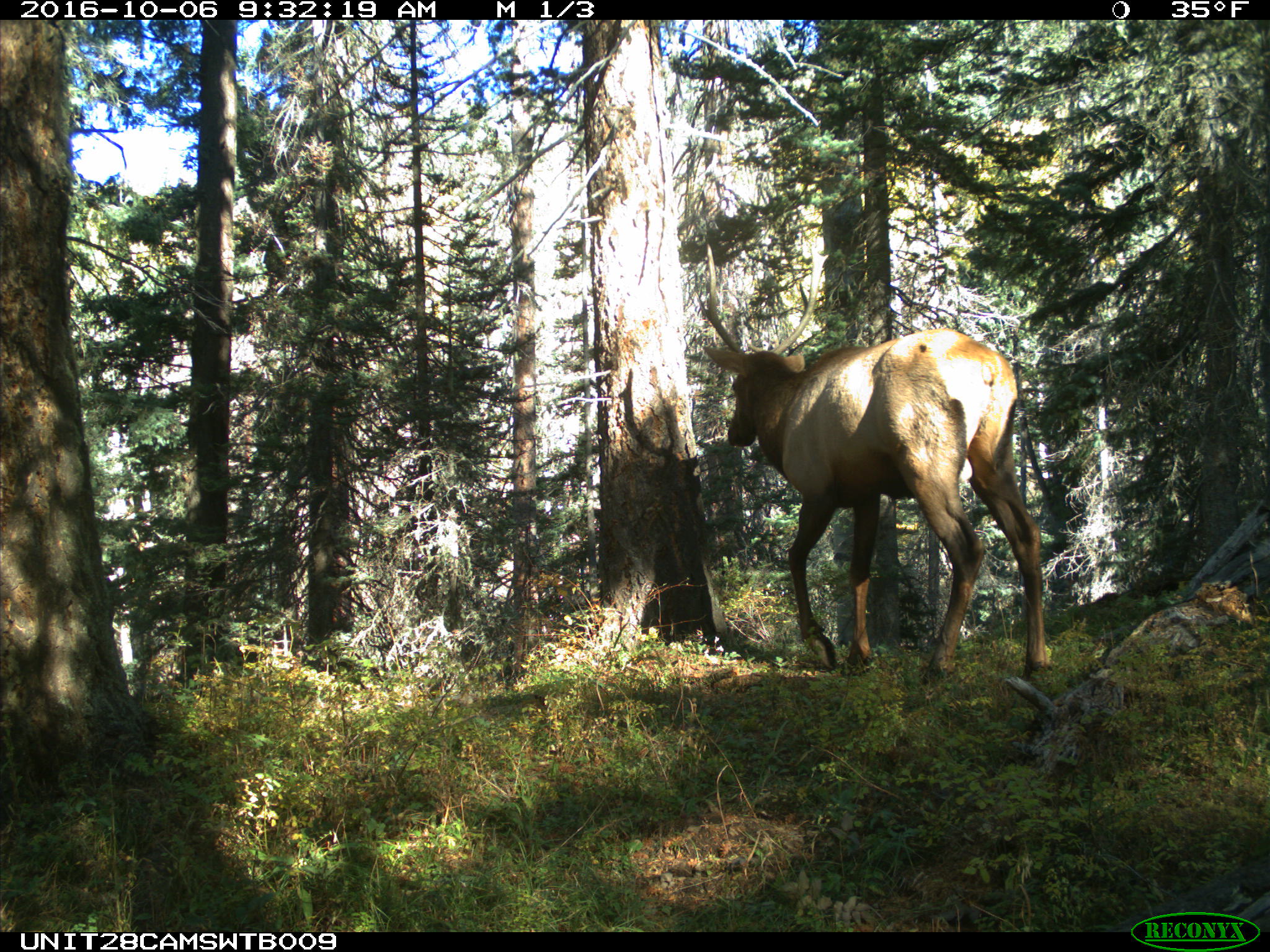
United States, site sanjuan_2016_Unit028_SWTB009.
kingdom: Animalia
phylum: Chordata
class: Mammalia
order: Artiodactyla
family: Cervidae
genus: Cervus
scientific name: Cervus elaphus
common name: red deer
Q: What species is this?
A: Cervus elaphus (red deer).